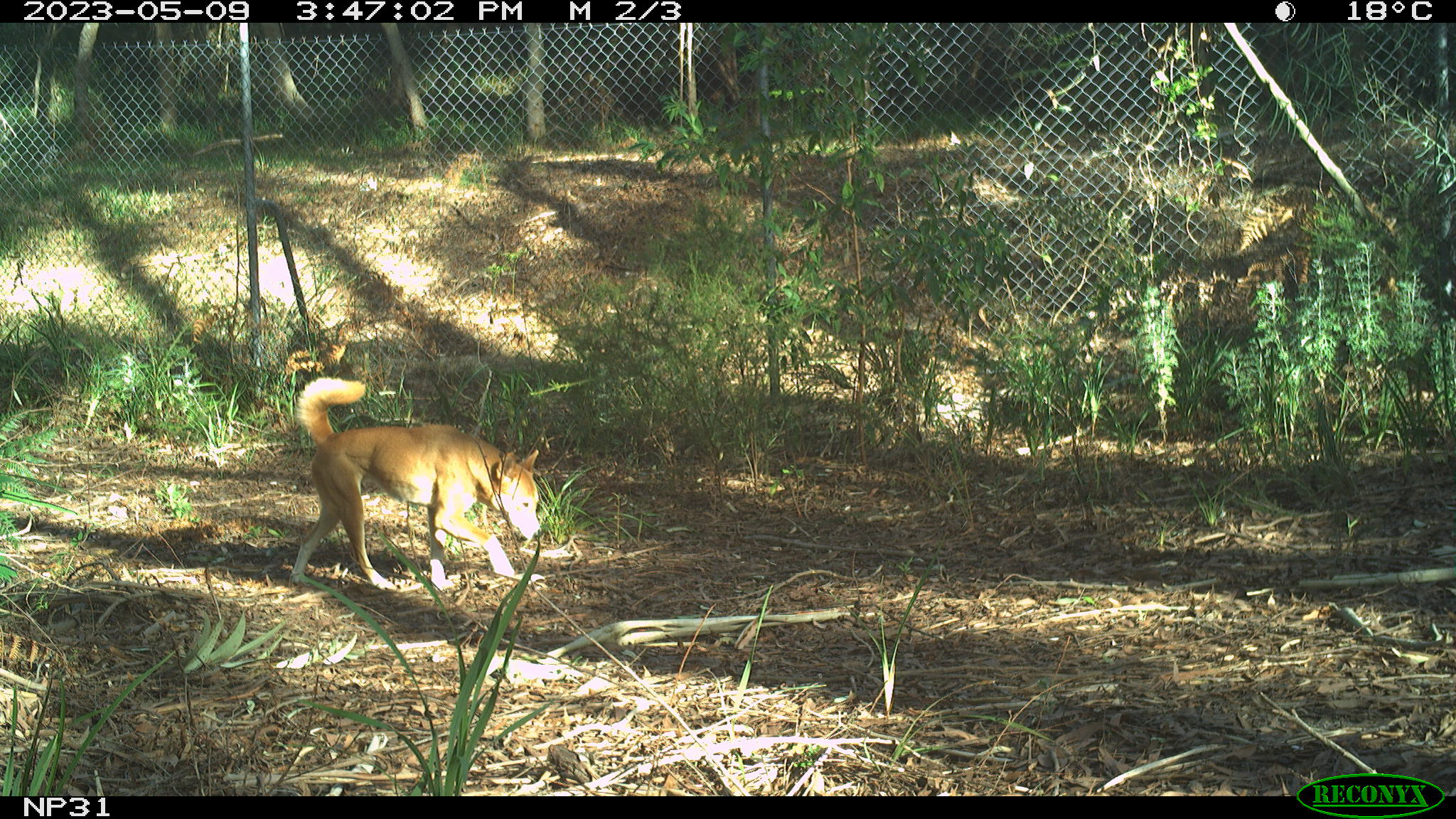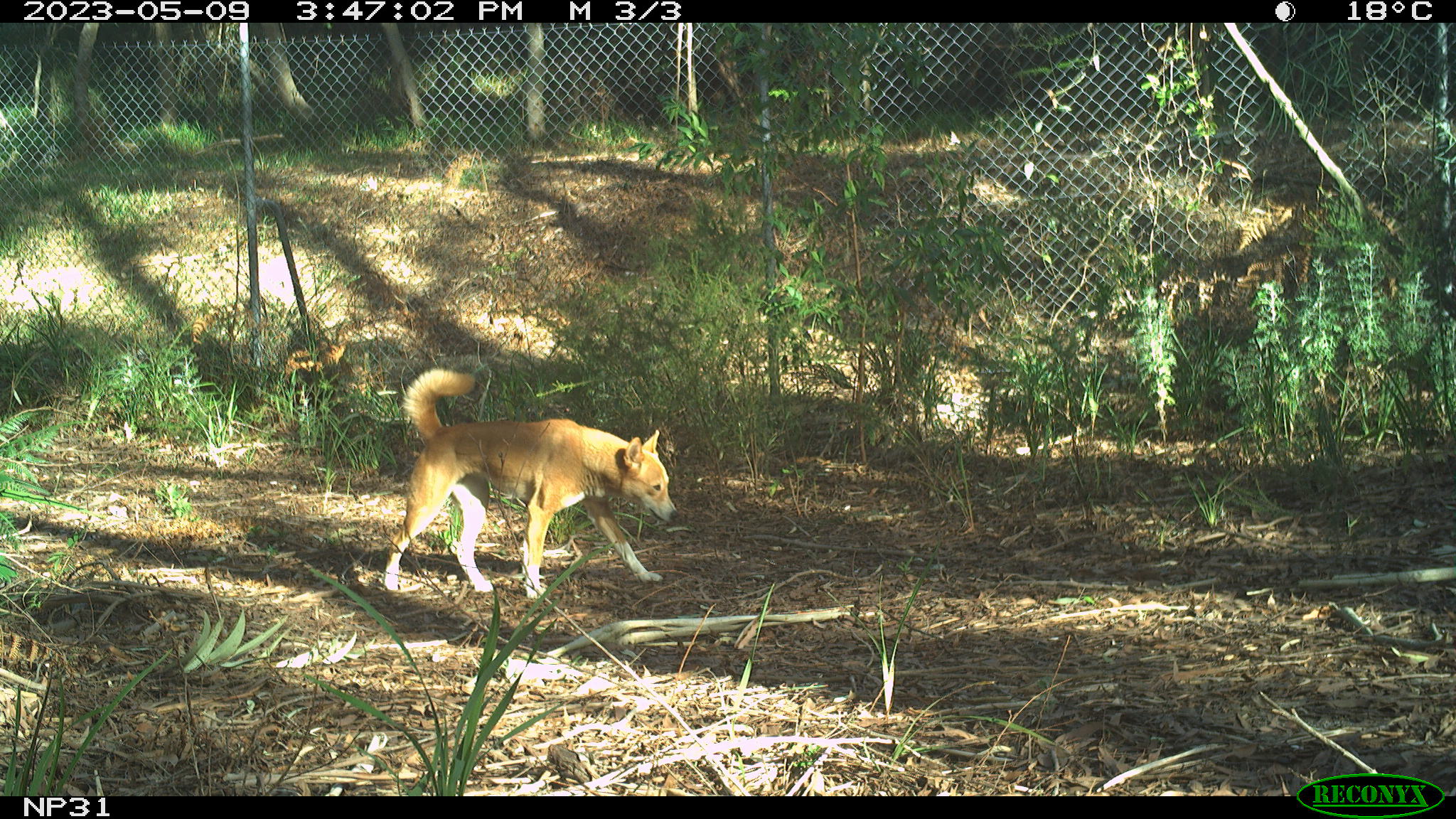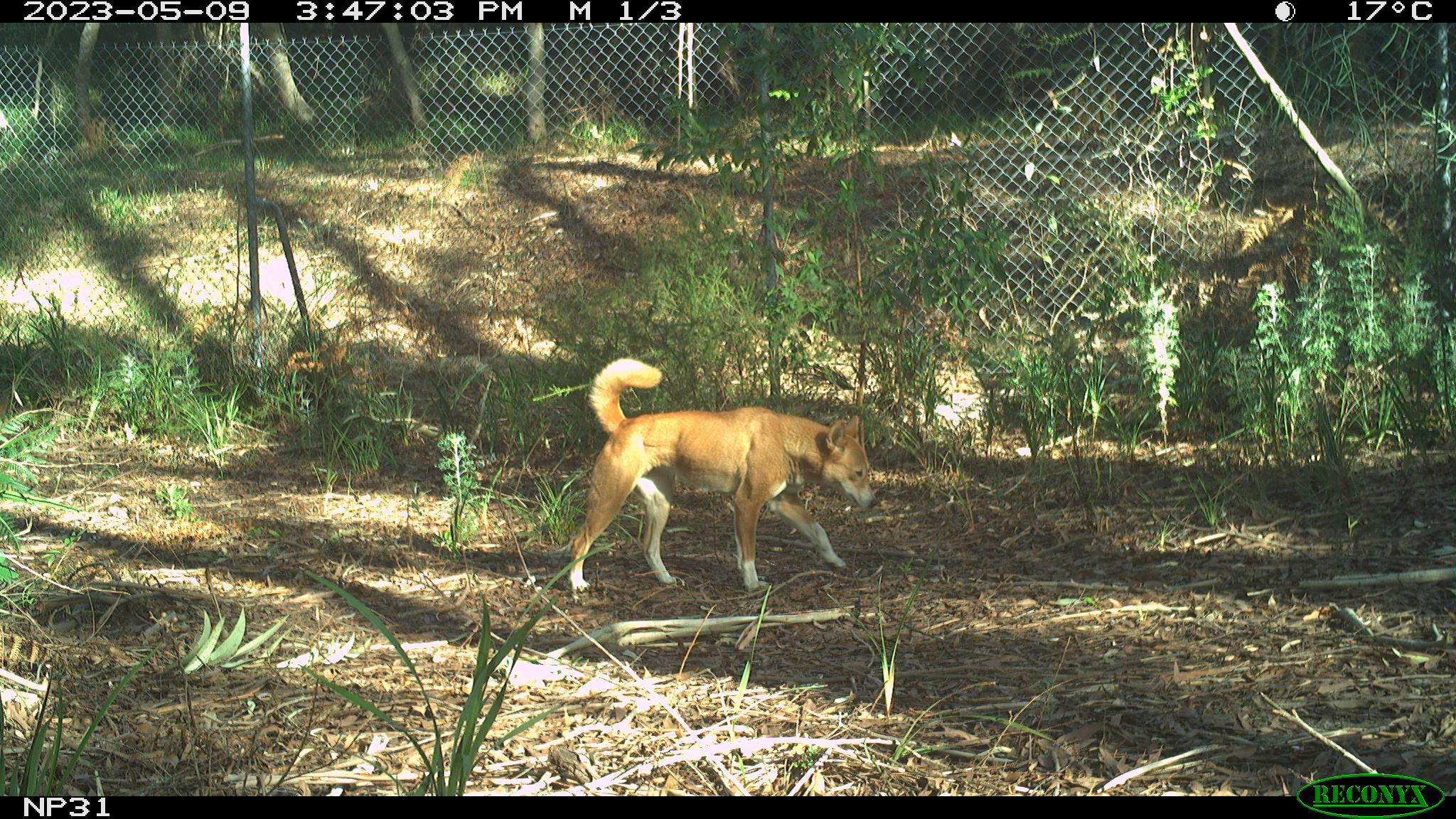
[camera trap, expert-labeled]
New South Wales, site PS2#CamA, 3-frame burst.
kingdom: Animalia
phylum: Chordata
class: Mammalia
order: Carnivora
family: Canidae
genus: Canis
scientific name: Canis familiaris dingo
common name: dingo